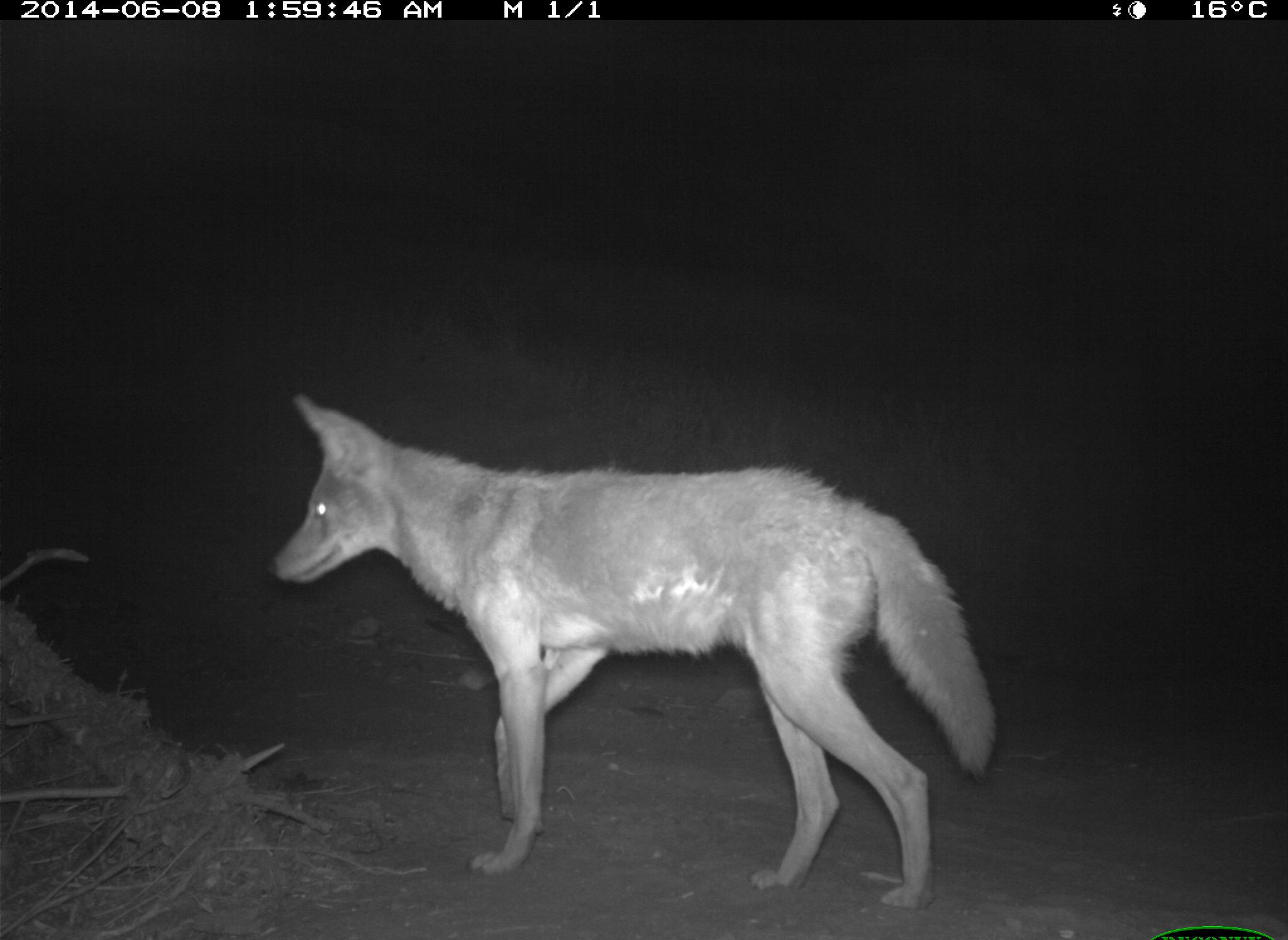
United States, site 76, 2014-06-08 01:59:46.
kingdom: Animalia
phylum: Chordata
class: Mammalia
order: Carnivora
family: Canidae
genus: Canis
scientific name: Canis latrans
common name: coyote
Coyote (Canis latrans).